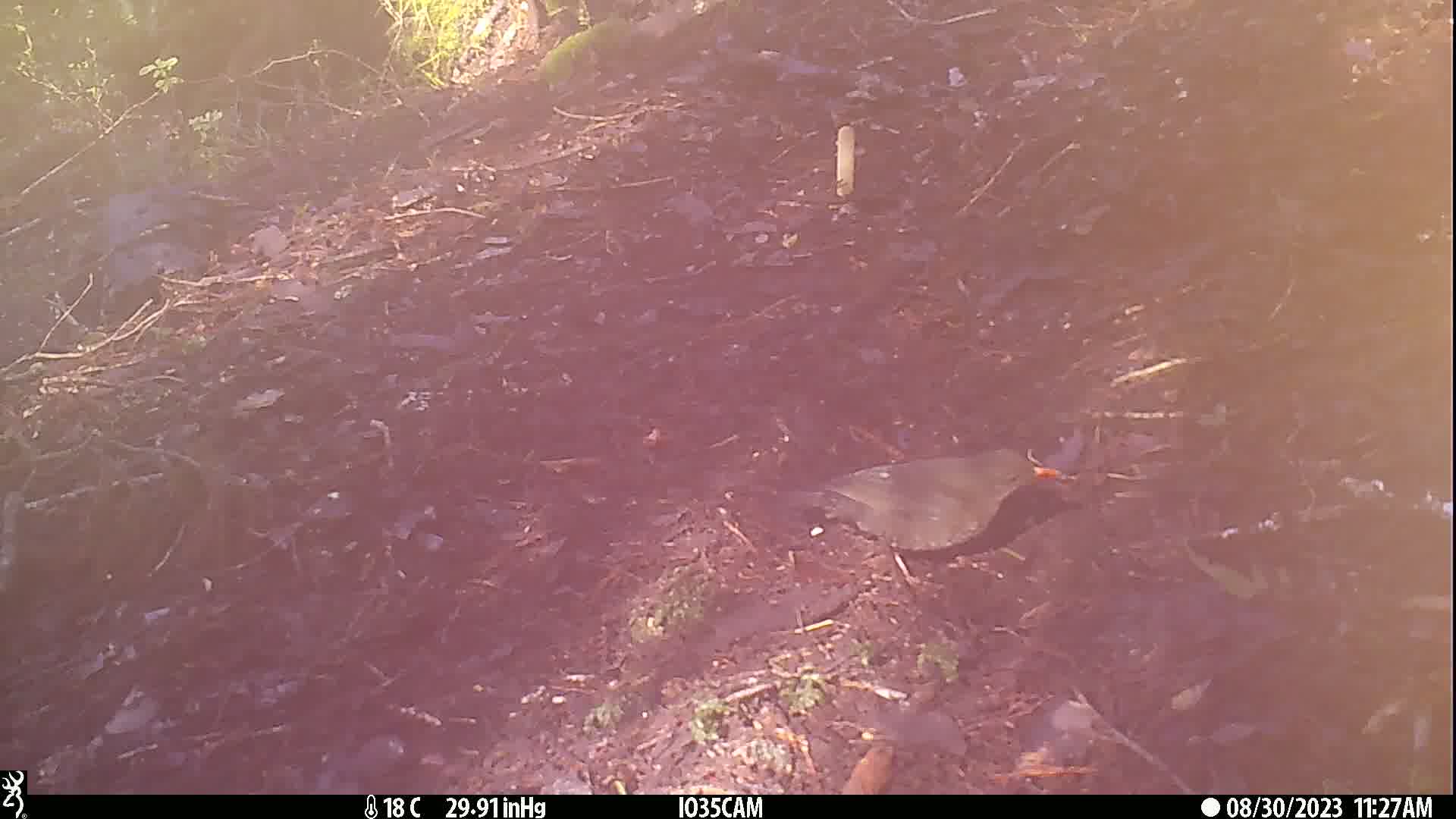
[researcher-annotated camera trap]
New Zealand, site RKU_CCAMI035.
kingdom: Animalia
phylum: Chordata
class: Aves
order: Passeriformes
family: Turdidae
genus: Turdus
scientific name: Turdus merula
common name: eurasian blackbird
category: blackbird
Blackbird (eurasian blackbird) (Turdus merula).